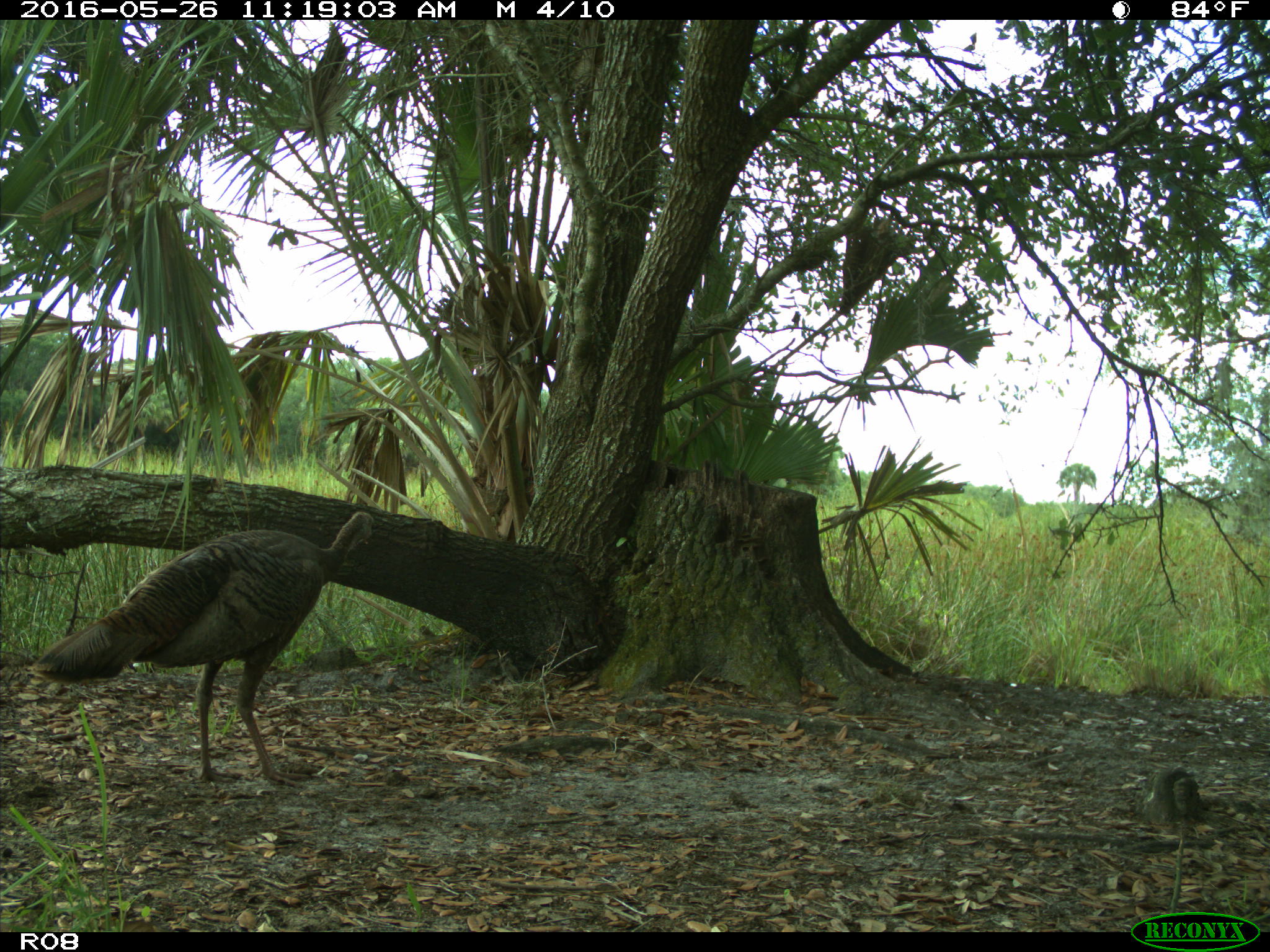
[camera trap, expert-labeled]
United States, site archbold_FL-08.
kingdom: Animalia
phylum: Chordata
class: Aves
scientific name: Aves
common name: birds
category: unidentified bird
Unidentified bird (birds) (Aves).